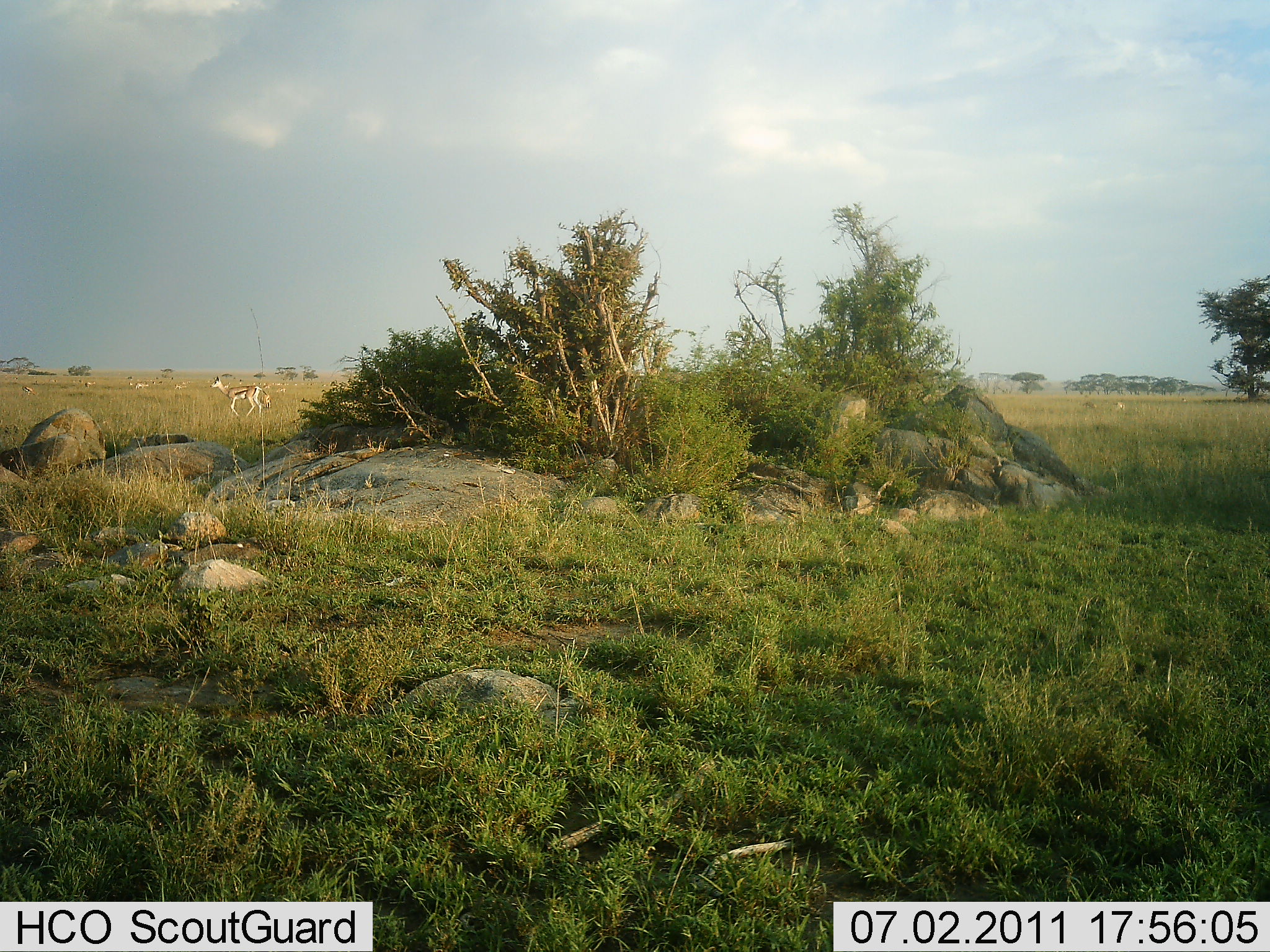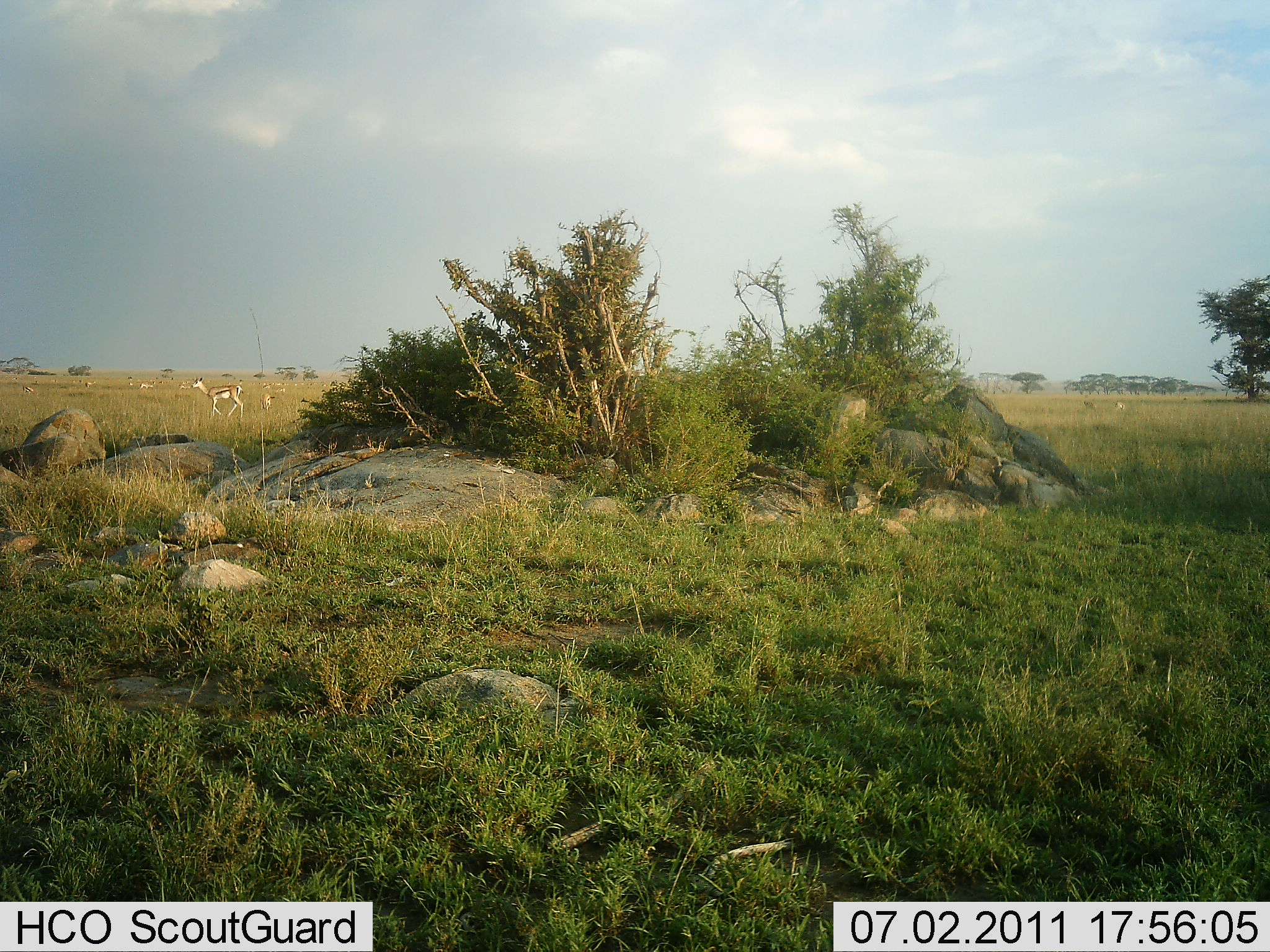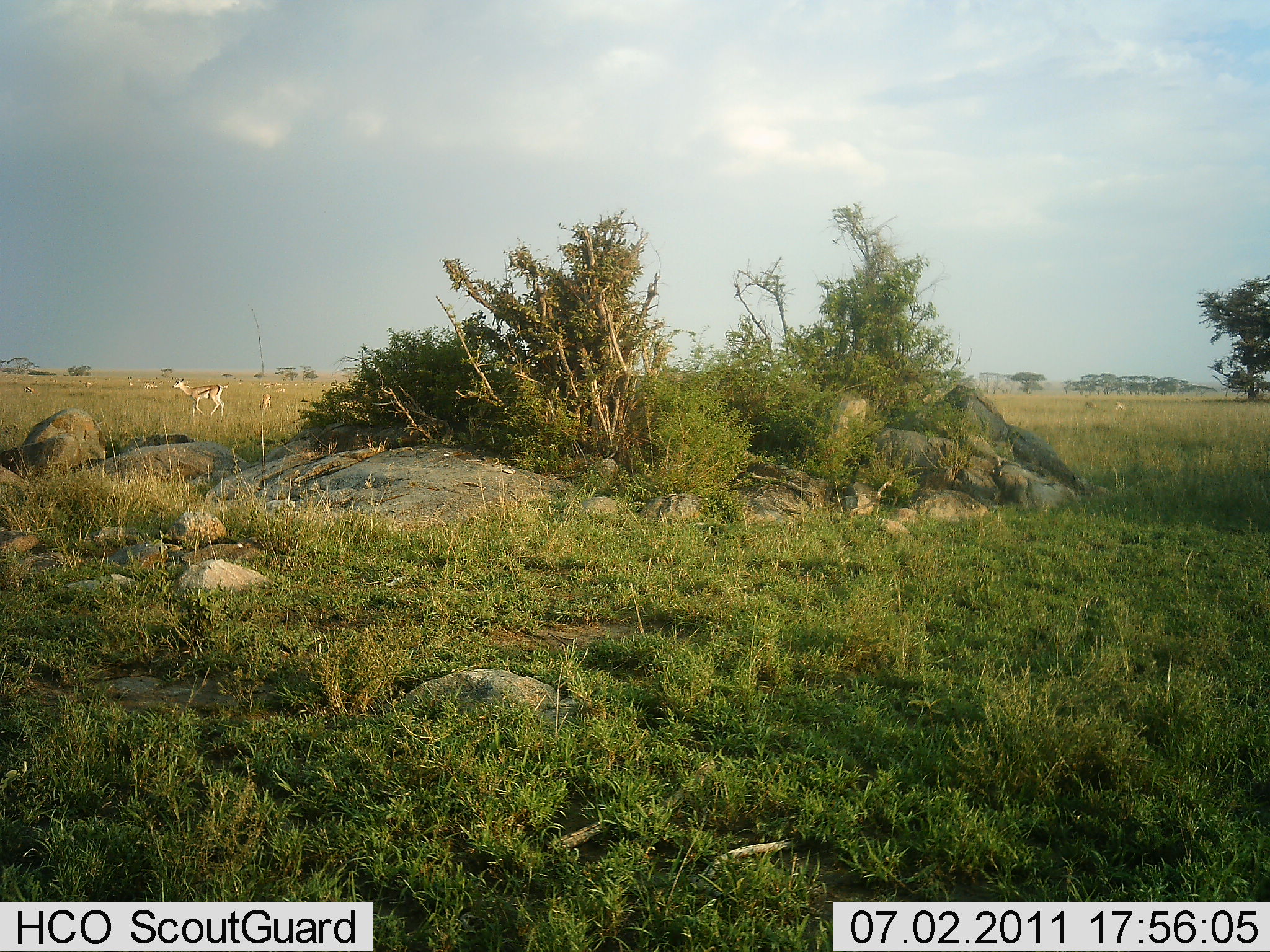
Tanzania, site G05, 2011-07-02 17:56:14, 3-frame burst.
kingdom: Animalia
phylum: Chordata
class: Mammalia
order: Artiodactyla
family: Bovidae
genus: Eudorcas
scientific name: Eudorcas thomsonii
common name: thomson's gazelle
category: gazellethomsons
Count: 2.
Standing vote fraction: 29%.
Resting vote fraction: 0%.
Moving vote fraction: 100%.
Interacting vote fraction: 0%.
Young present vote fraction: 14%.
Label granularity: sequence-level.